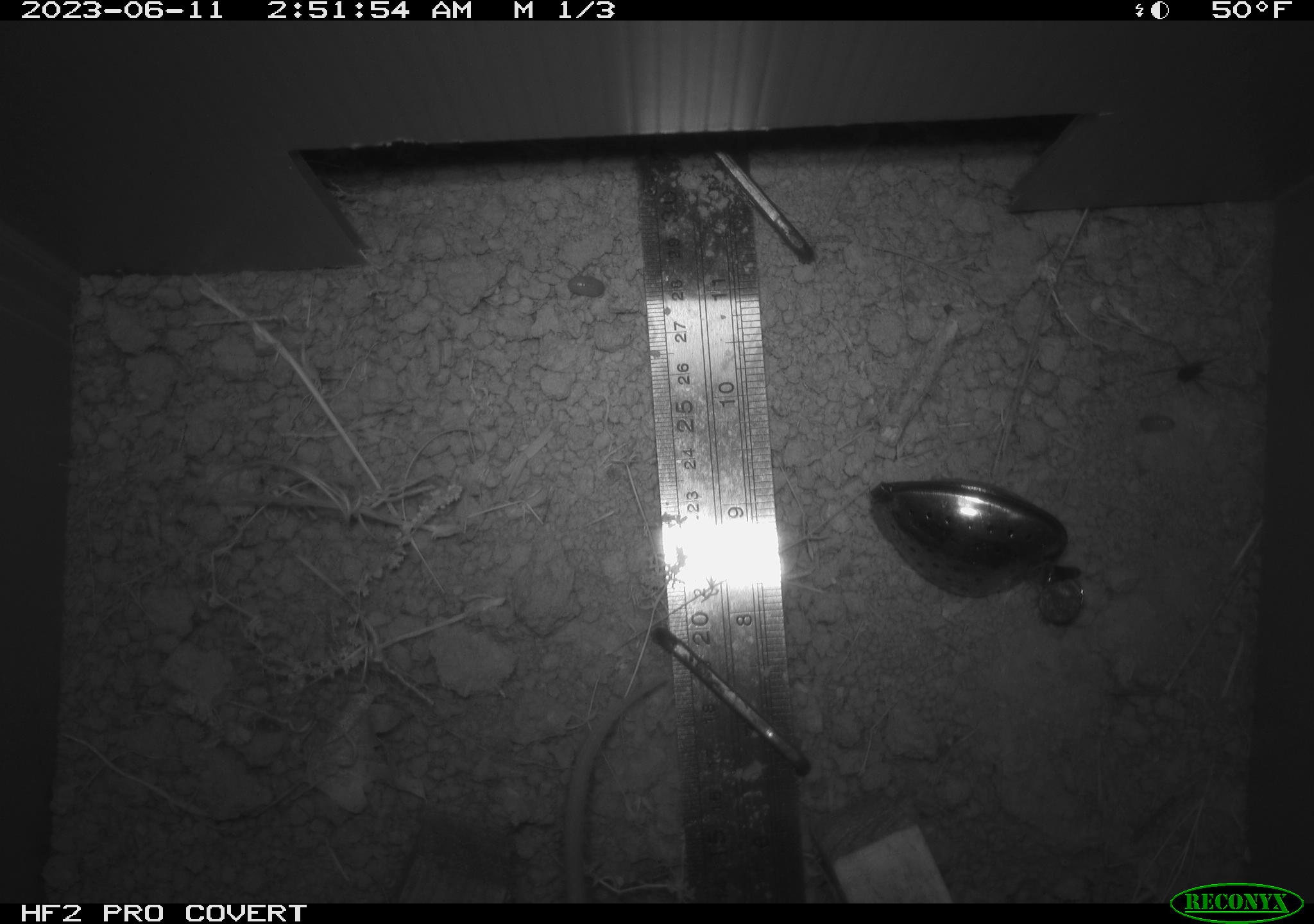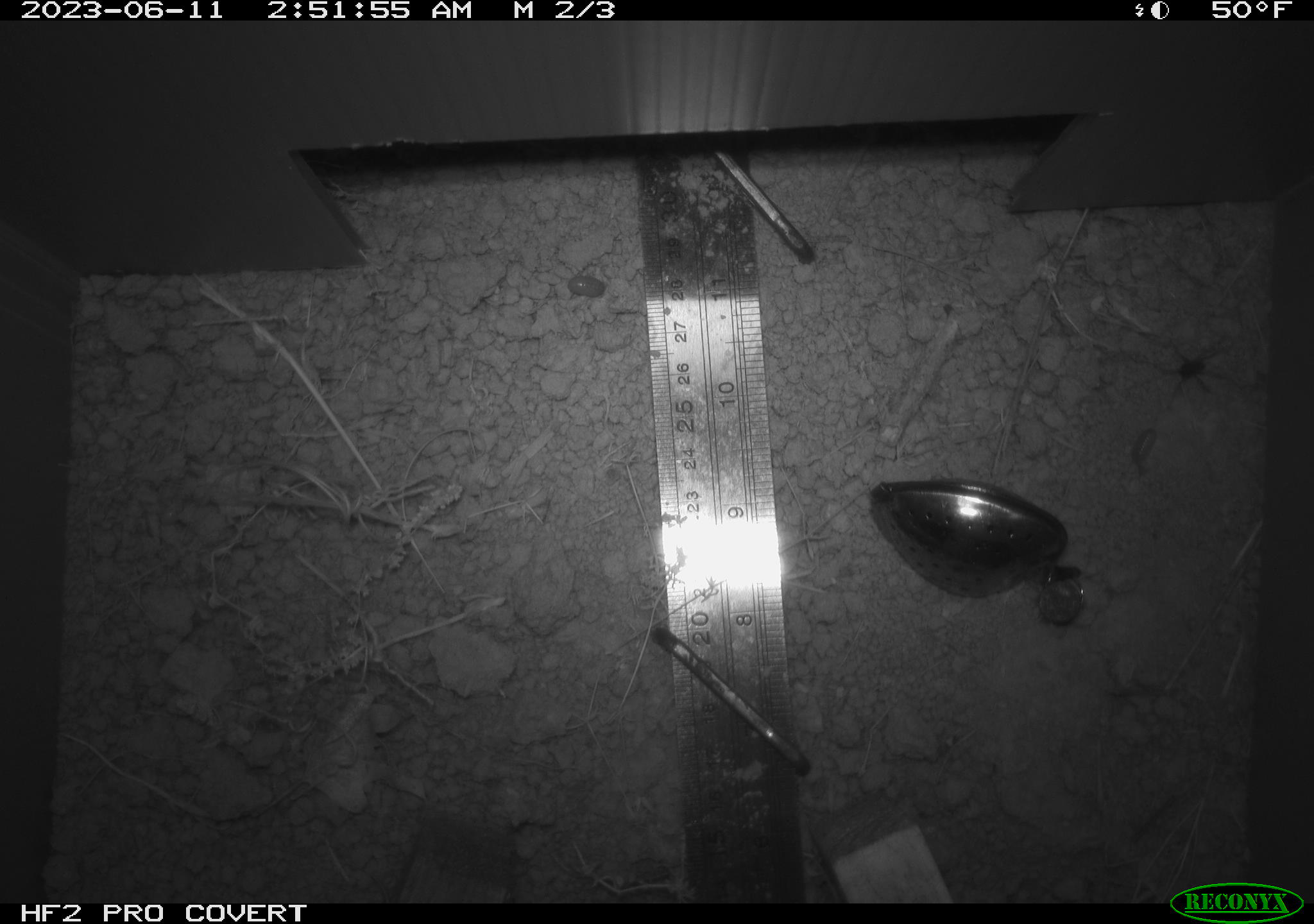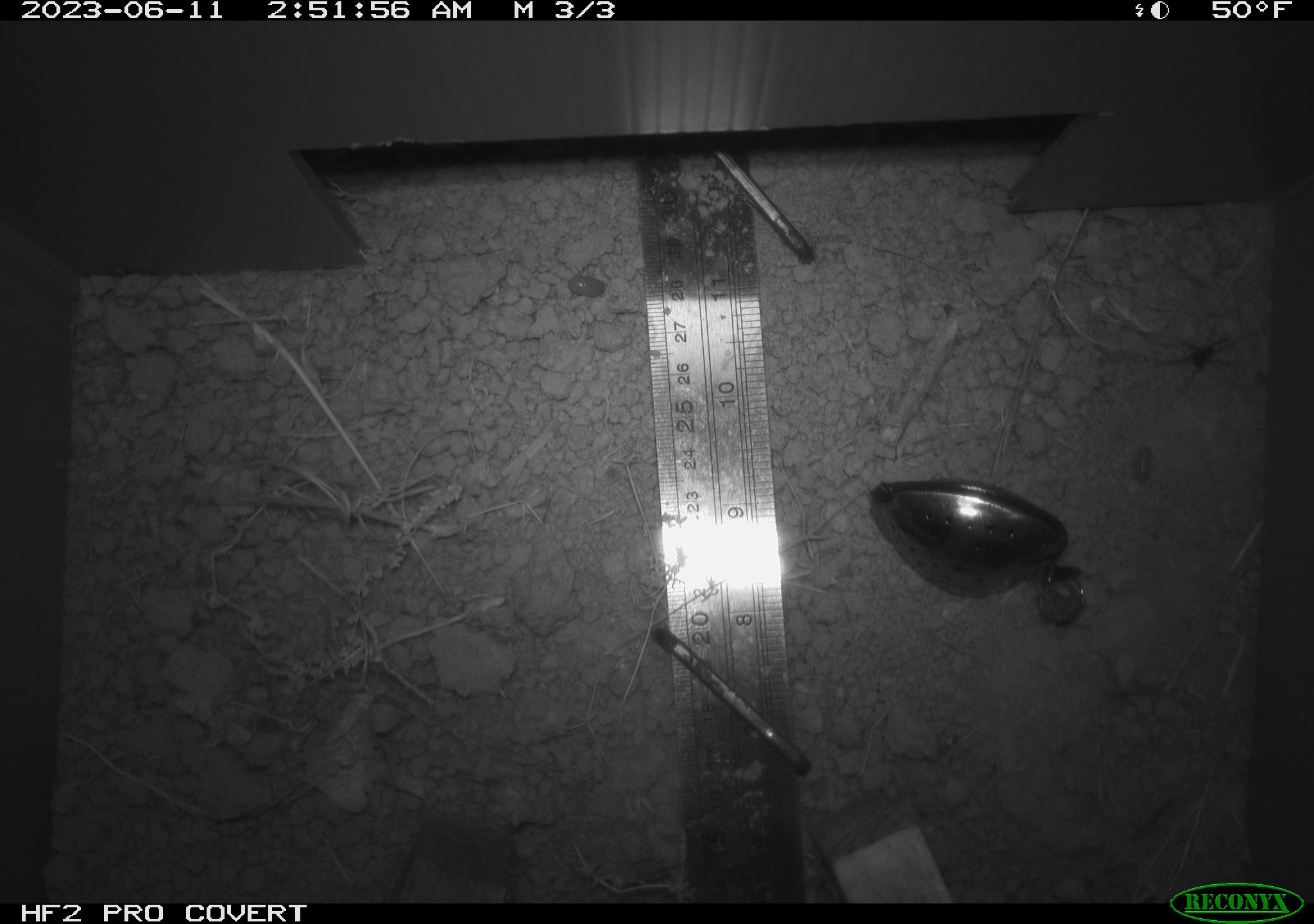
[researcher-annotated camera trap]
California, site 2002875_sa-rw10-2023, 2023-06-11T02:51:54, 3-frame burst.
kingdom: Animalia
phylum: Chordata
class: Mammalia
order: Rodentia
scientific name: Rodentia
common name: mouse species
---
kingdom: Animalia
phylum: Arthropoda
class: Arachnida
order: Araneae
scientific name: Araneae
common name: spider